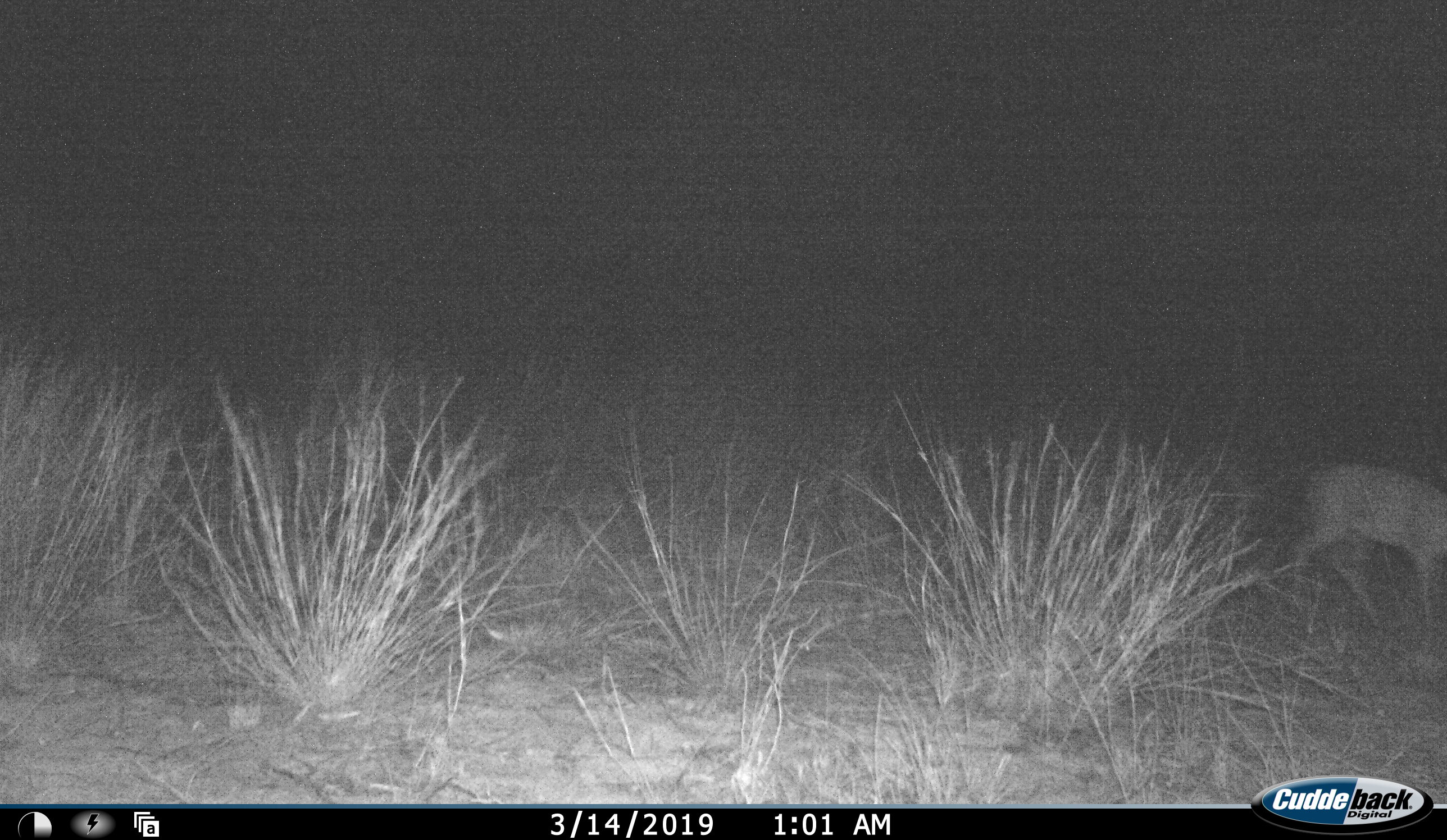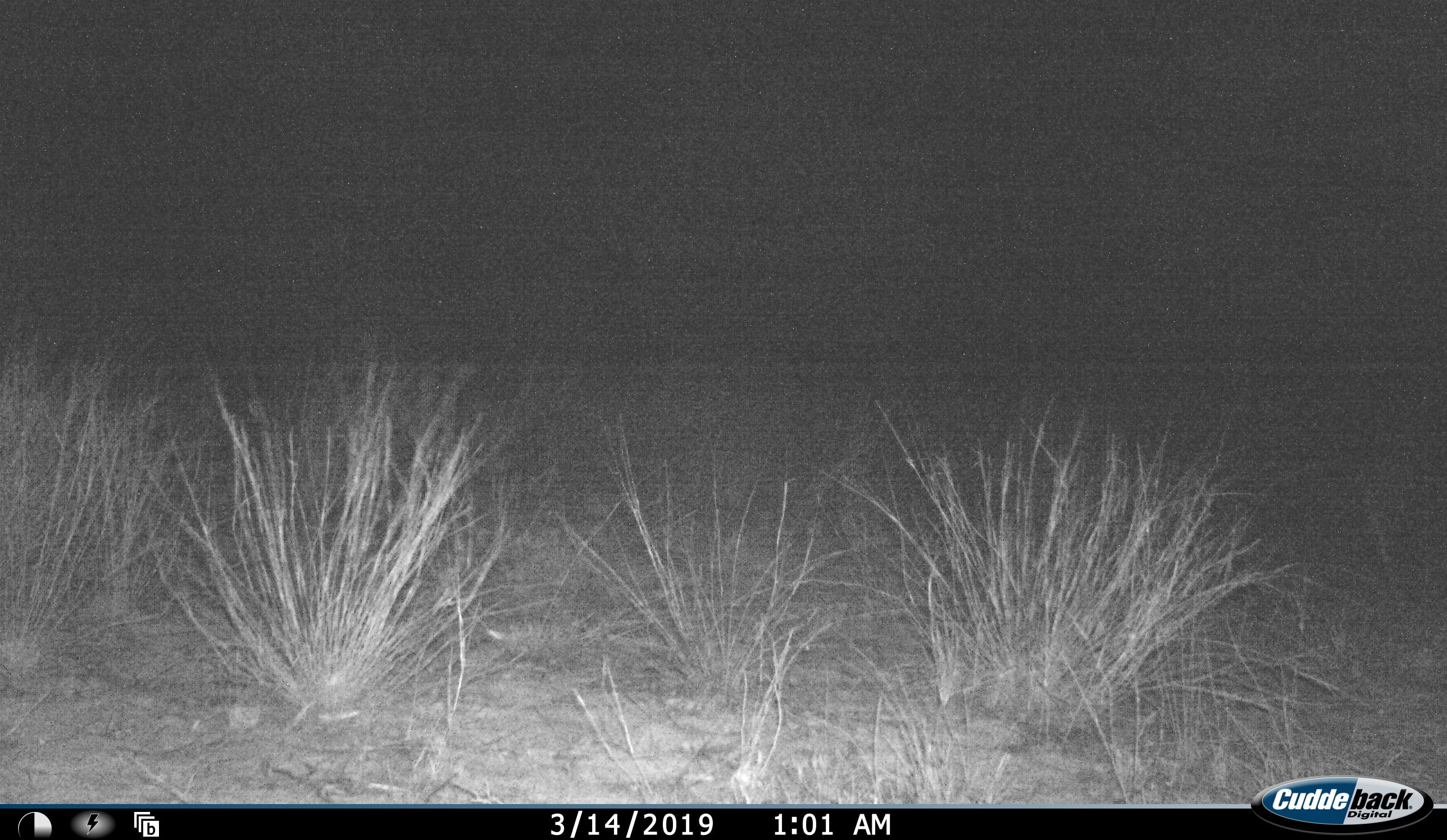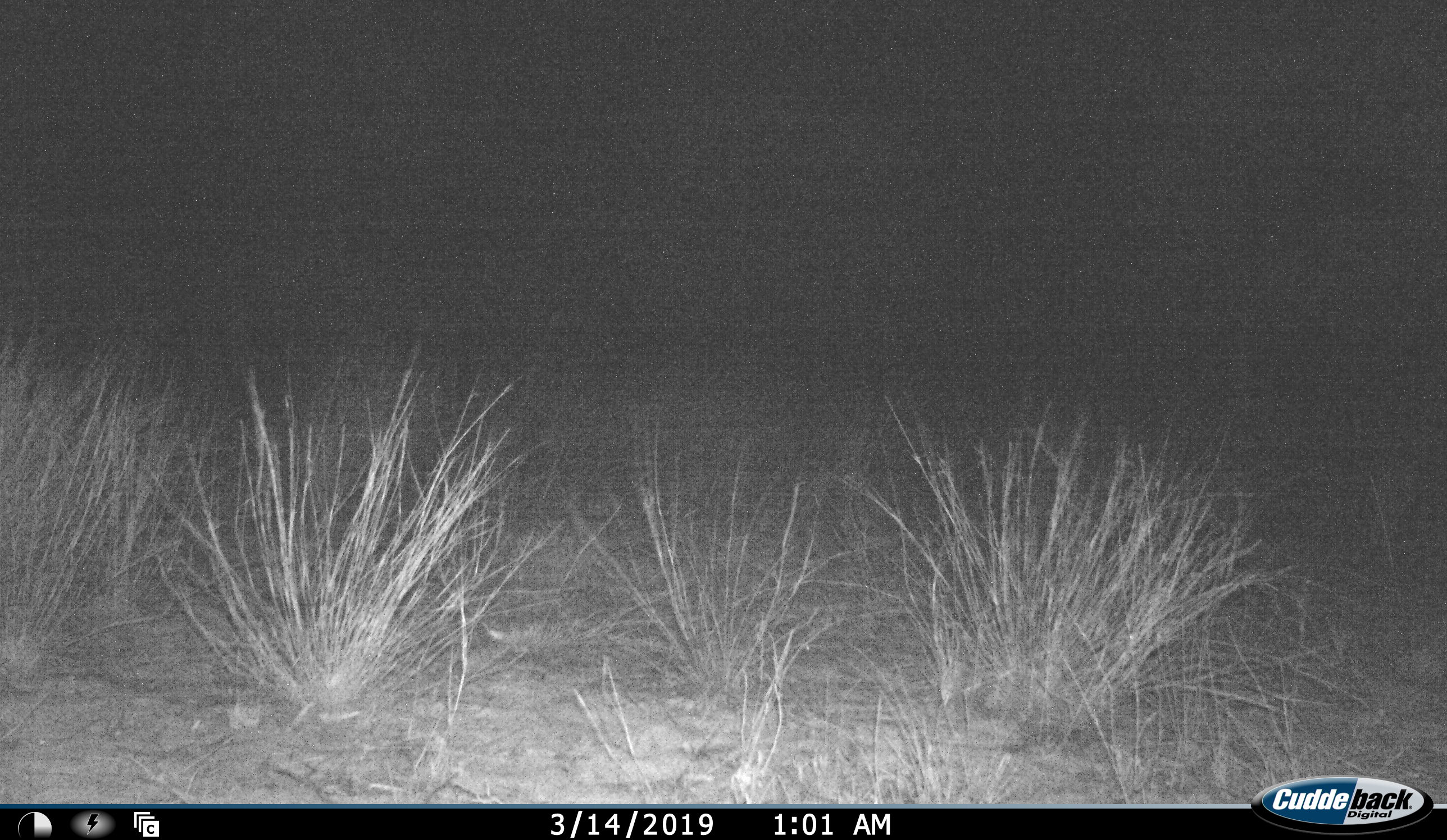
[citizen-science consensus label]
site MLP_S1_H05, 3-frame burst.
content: unidentified animal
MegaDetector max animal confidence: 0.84